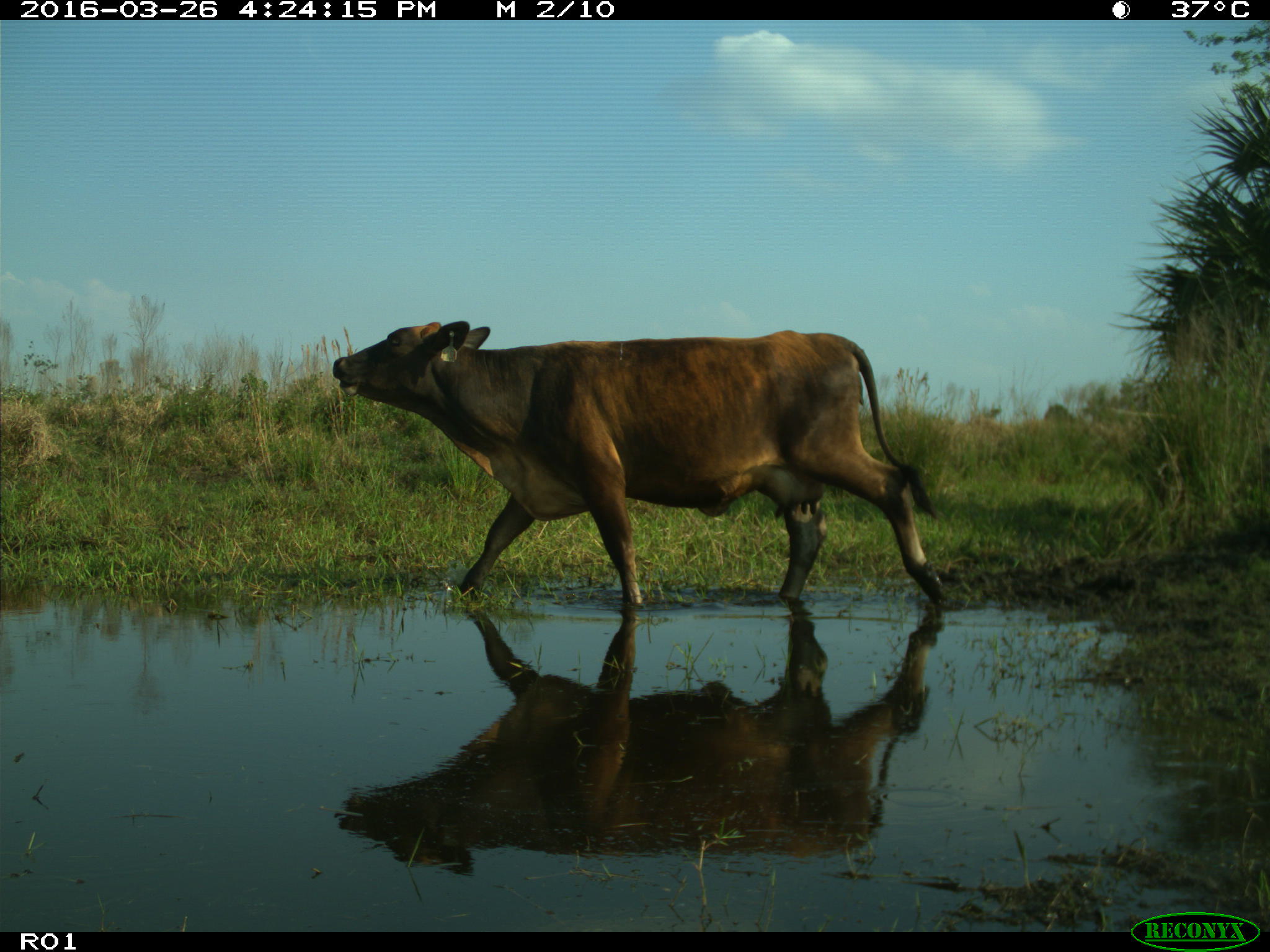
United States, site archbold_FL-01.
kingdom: Animalia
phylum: Chordata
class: Mammalia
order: Artiodactyla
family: Bovidae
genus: Bos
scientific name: Bos taurus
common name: domestic cow